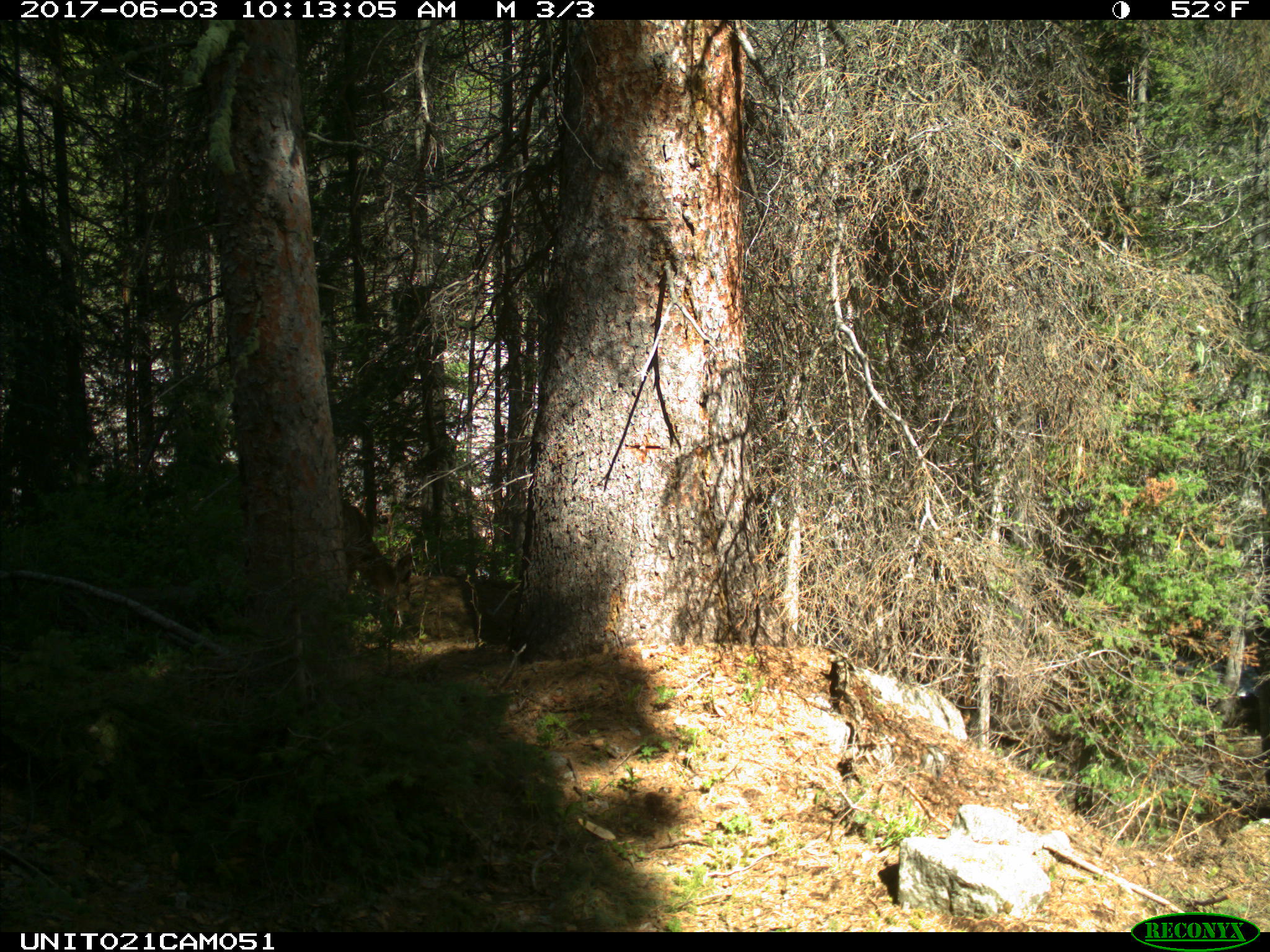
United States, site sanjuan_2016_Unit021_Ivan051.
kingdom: Animalia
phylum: Chordata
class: Mammalia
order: Artiodactyla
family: Cervidae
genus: Odocoileus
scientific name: Odocoileus hemionus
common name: mule deer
Odocoileus hemionus (mule deer).